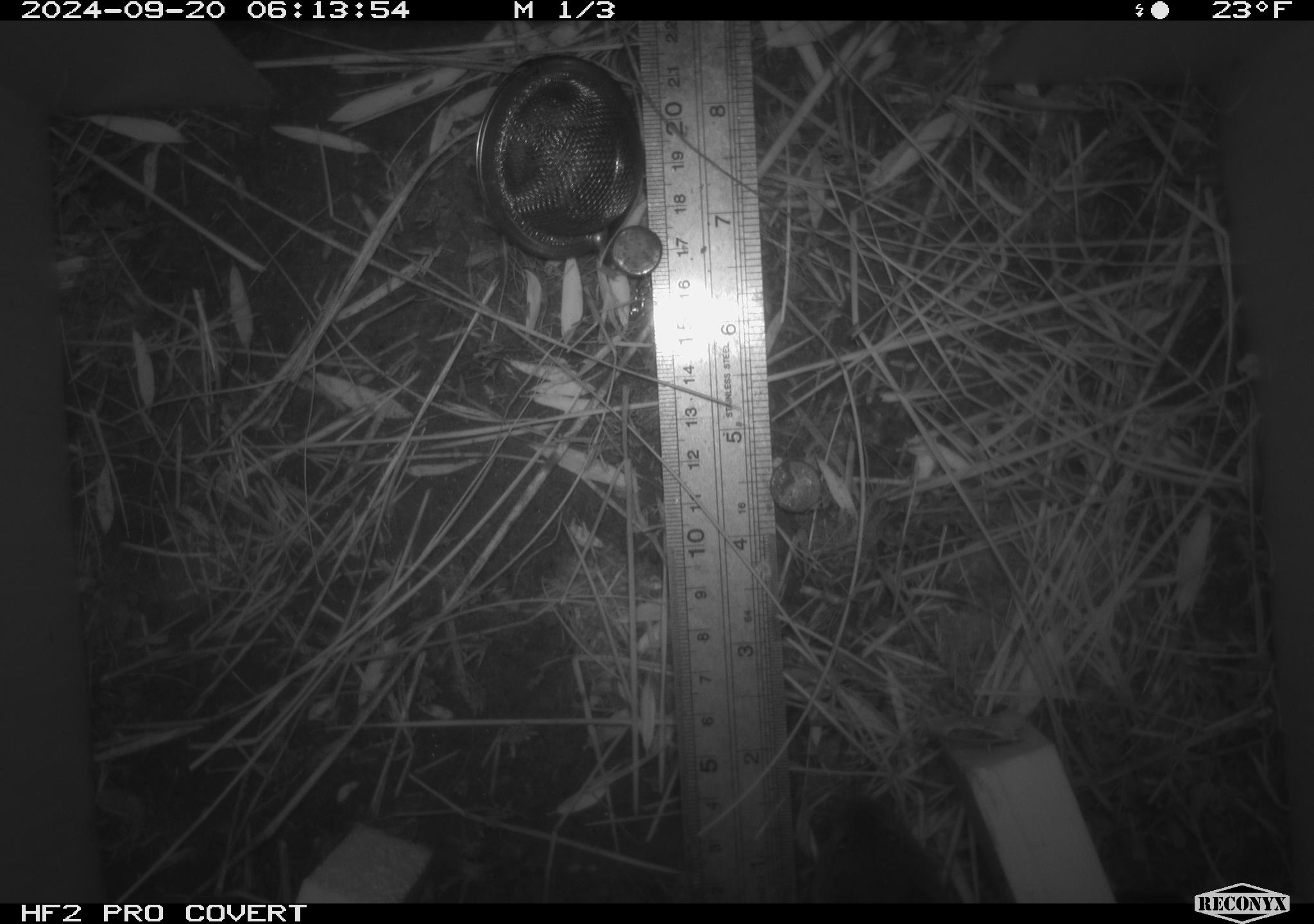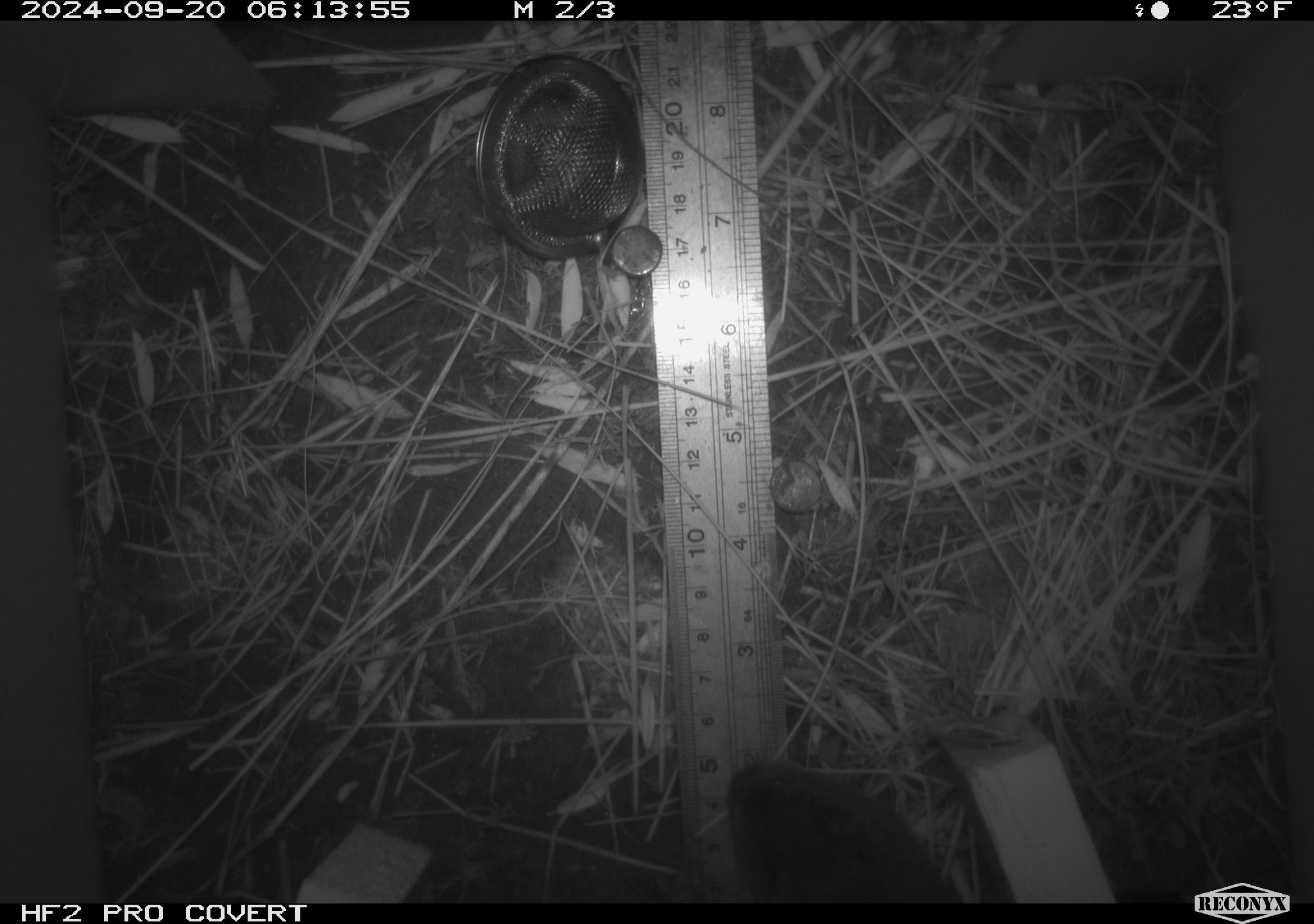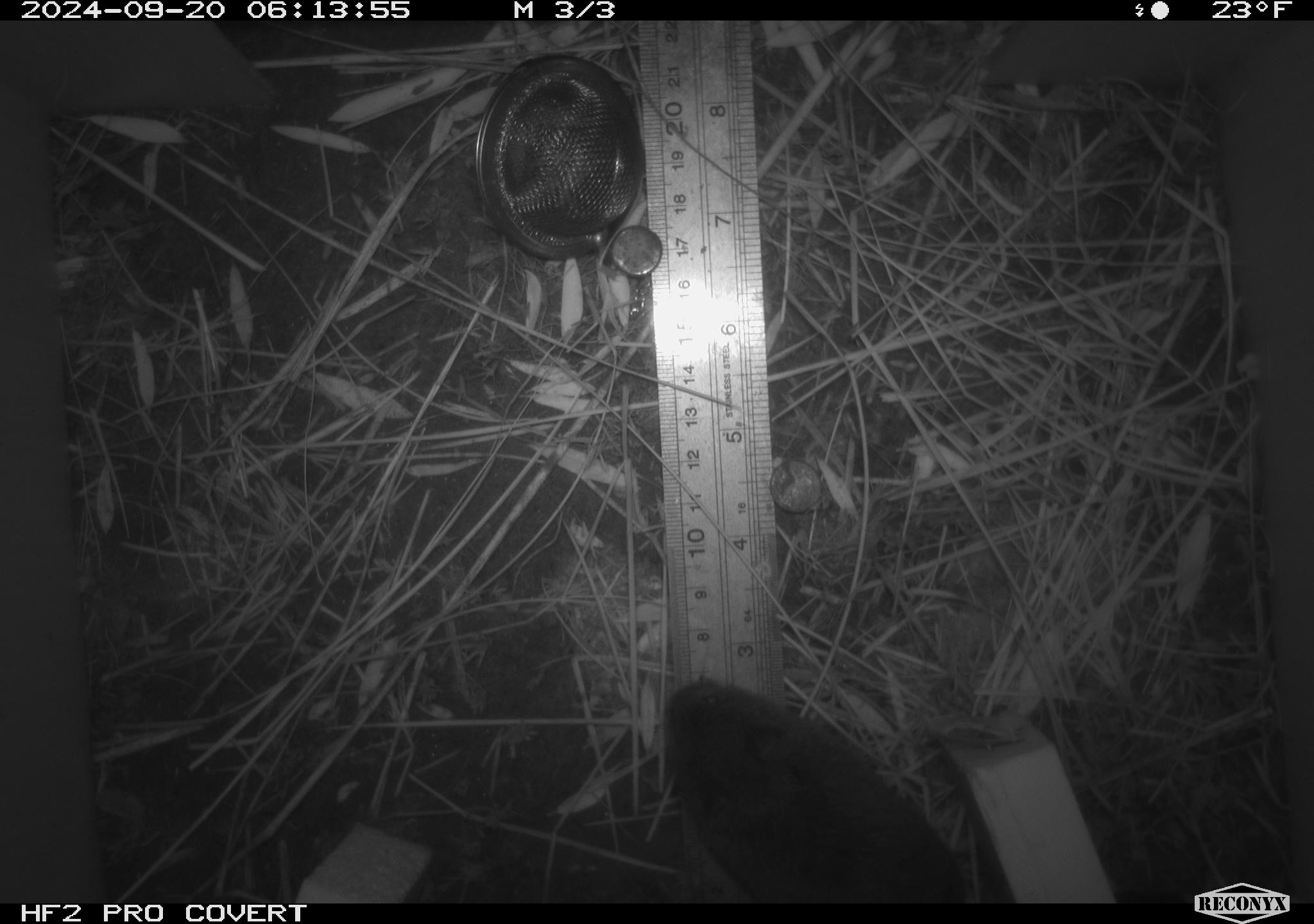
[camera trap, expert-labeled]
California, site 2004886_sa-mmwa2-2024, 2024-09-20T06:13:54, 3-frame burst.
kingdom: Animalia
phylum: Chordata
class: Mammalia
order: Rodentia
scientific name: Rodentia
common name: mouse species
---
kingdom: Animalia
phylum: Chordata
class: Mammalia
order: Rodentia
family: Cricetidae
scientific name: Arvicolinae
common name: voles, lemmings, and muskrats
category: arvicolinae subfamily